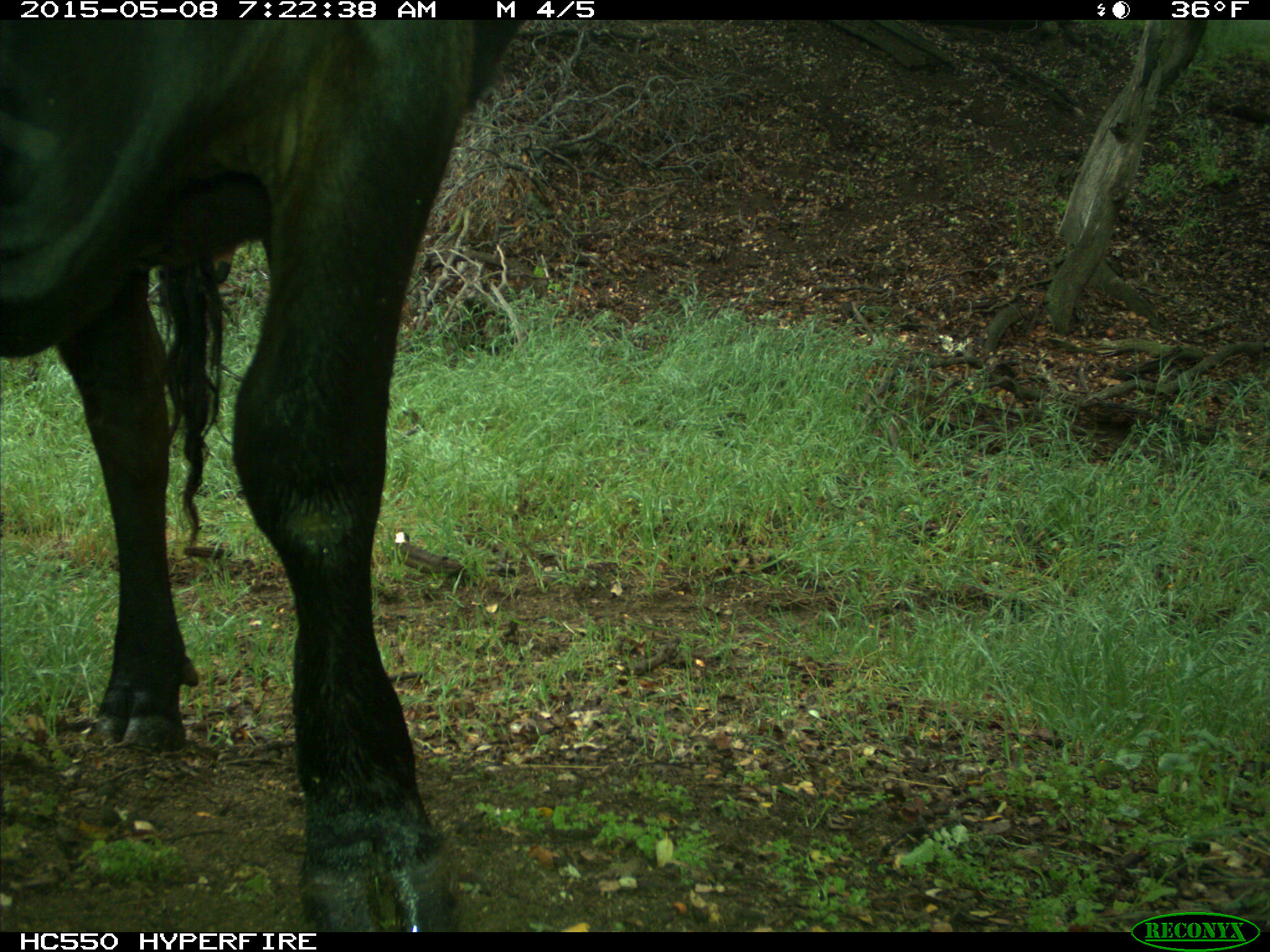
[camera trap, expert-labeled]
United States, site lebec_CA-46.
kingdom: Animalia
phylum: Chordata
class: Mammalia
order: Artiodactyla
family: Bovidae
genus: Bos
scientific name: Bos taurus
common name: domestic cow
Bos taurus (domestic cow).